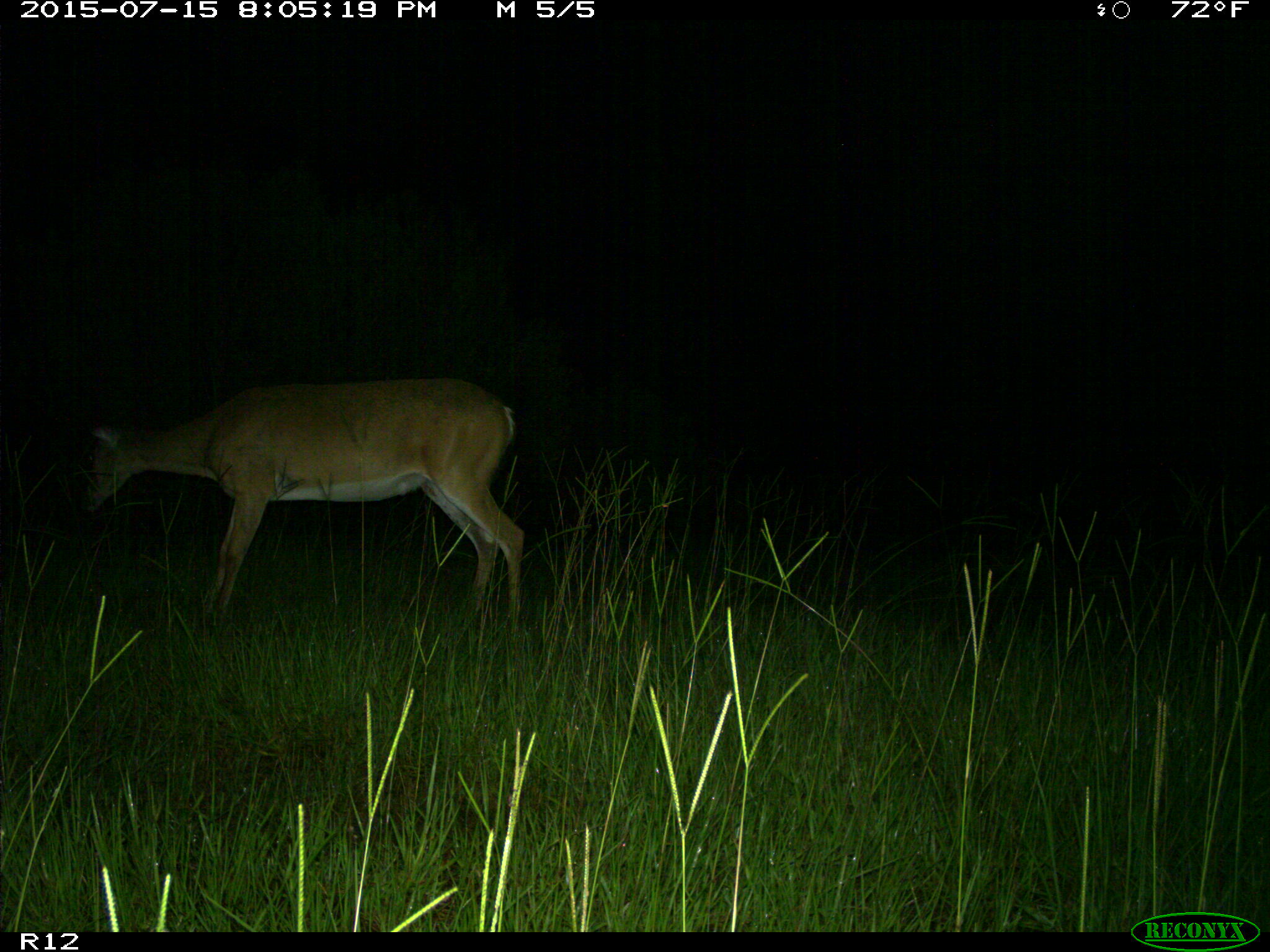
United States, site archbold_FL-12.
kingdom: Animalia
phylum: Chordata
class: Mammalia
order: Artiodactyla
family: Cervidae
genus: Odocoileus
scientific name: Odocoileus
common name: deer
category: unidentified deer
Unidentified deer (deer) (Odocoileus).